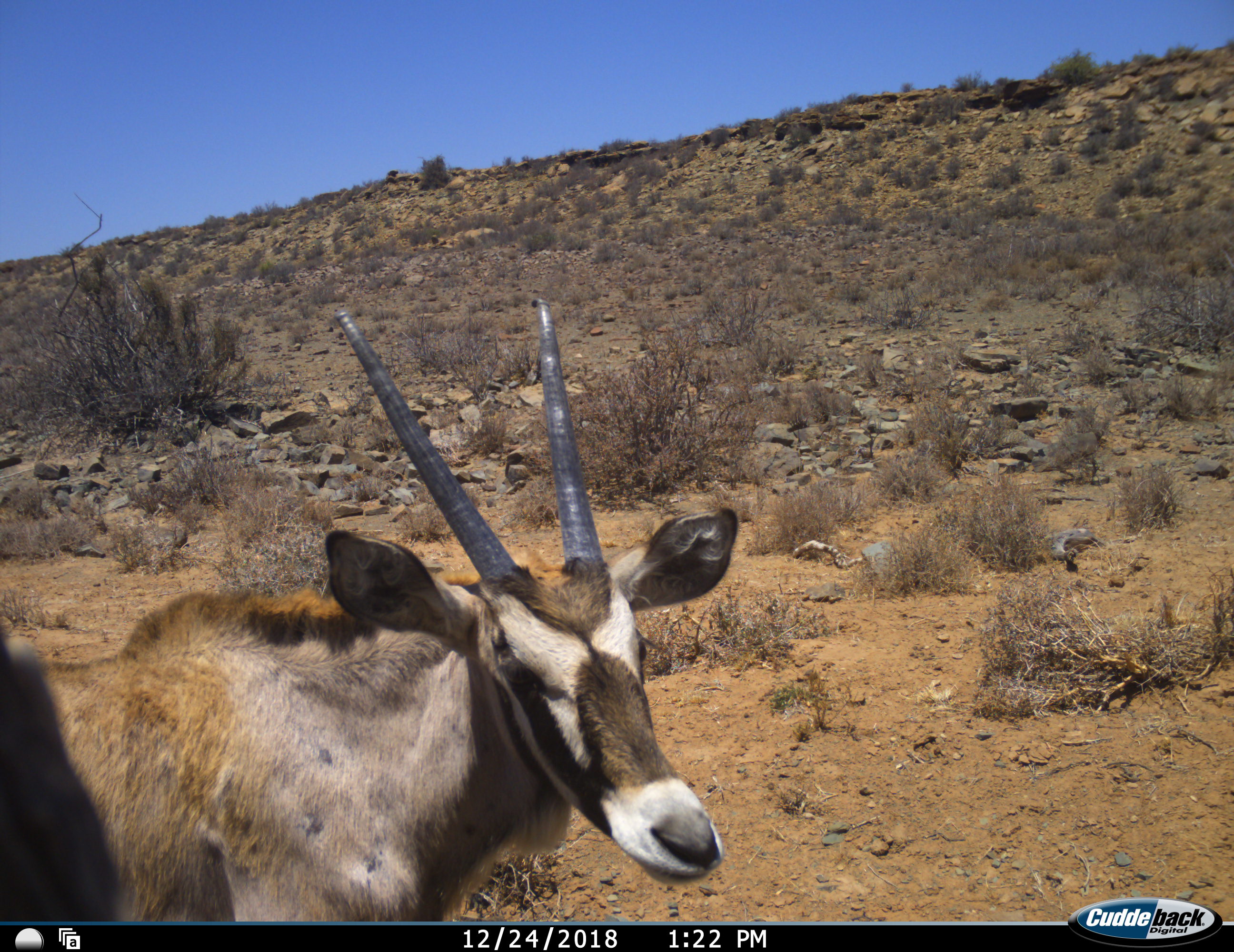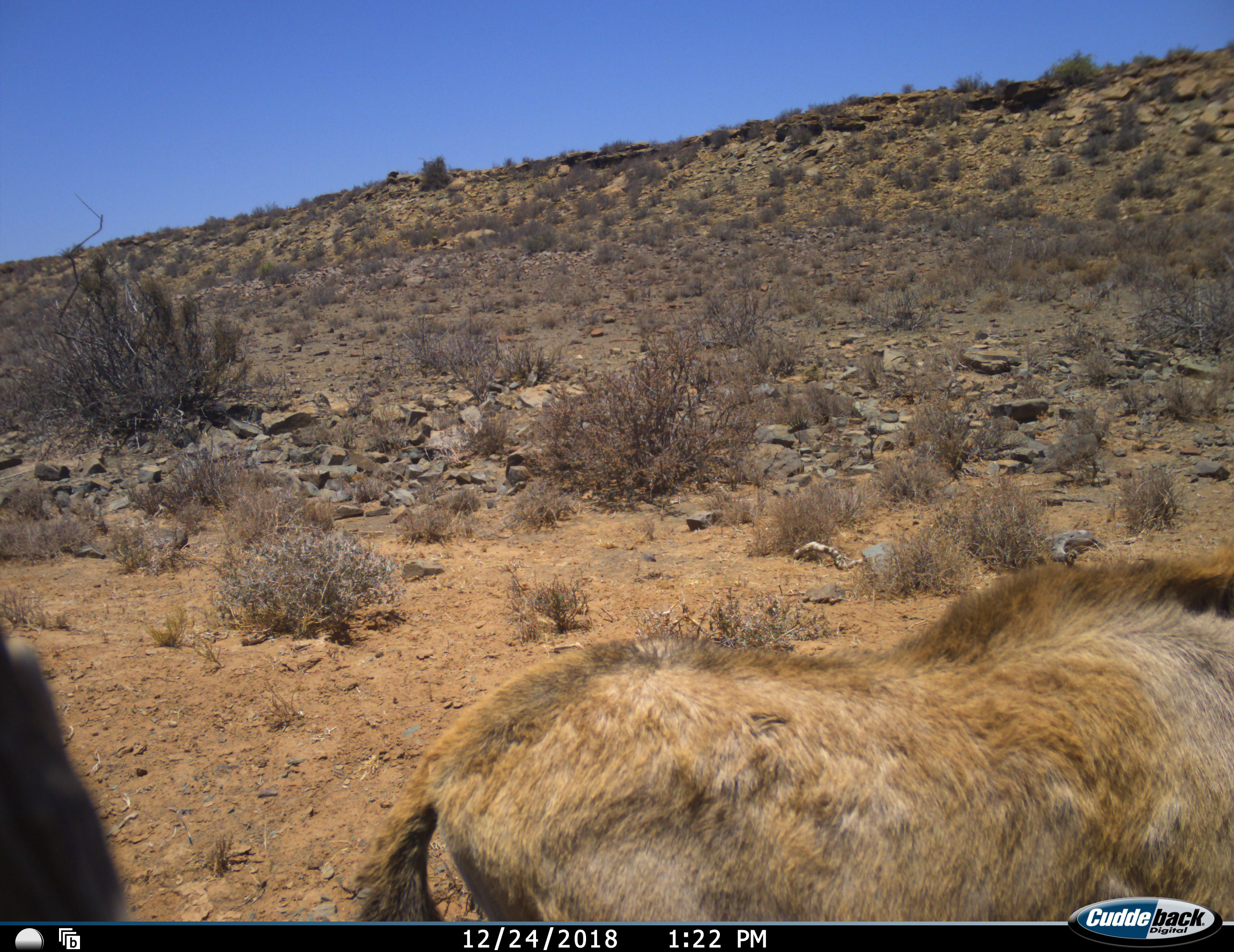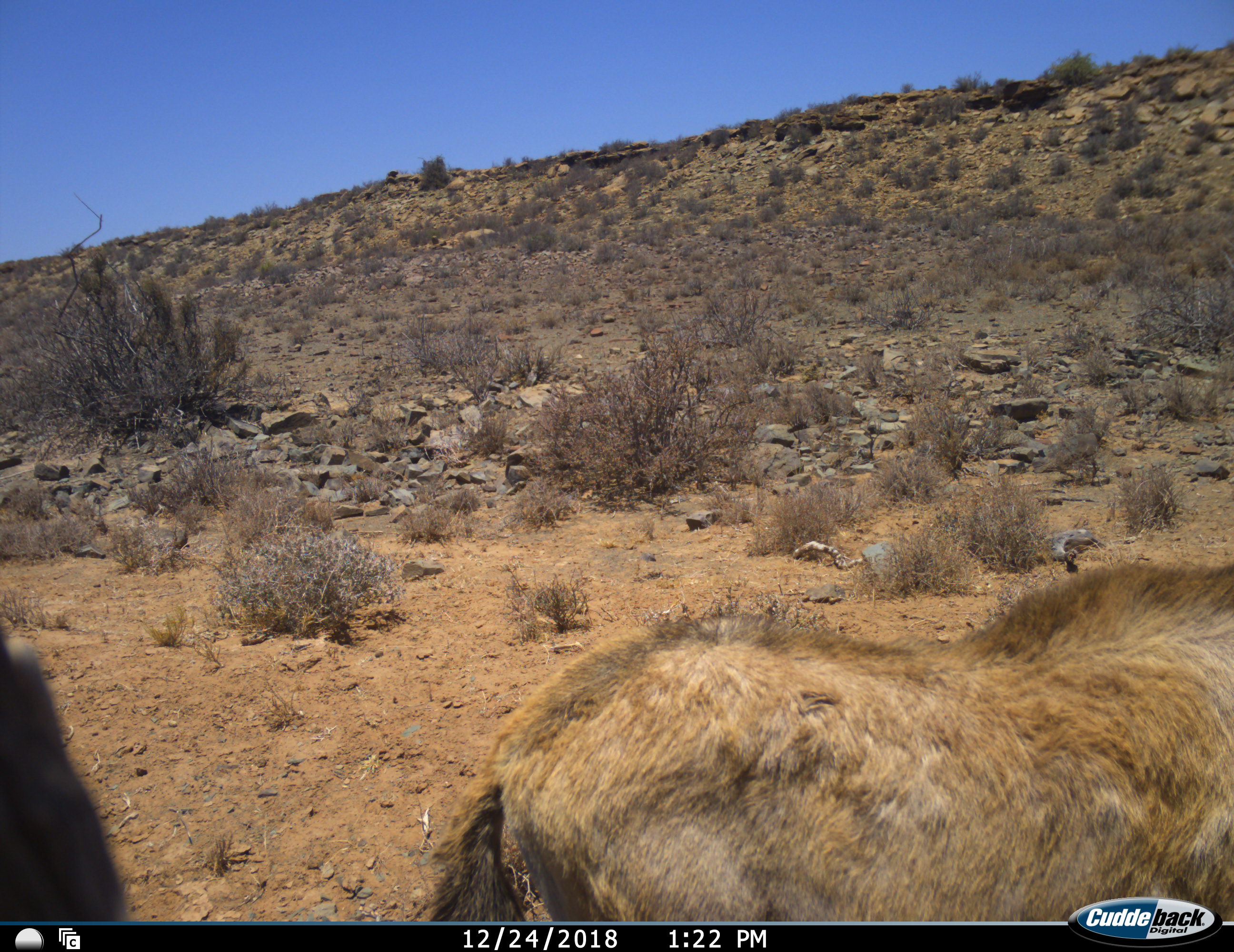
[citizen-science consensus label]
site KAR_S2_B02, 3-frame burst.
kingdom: Animalia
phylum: Chordata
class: Mammalia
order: Artiodactyla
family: Bovidae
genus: Oryx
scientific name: Oryx gazella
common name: gemsbok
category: oryx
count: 1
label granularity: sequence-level